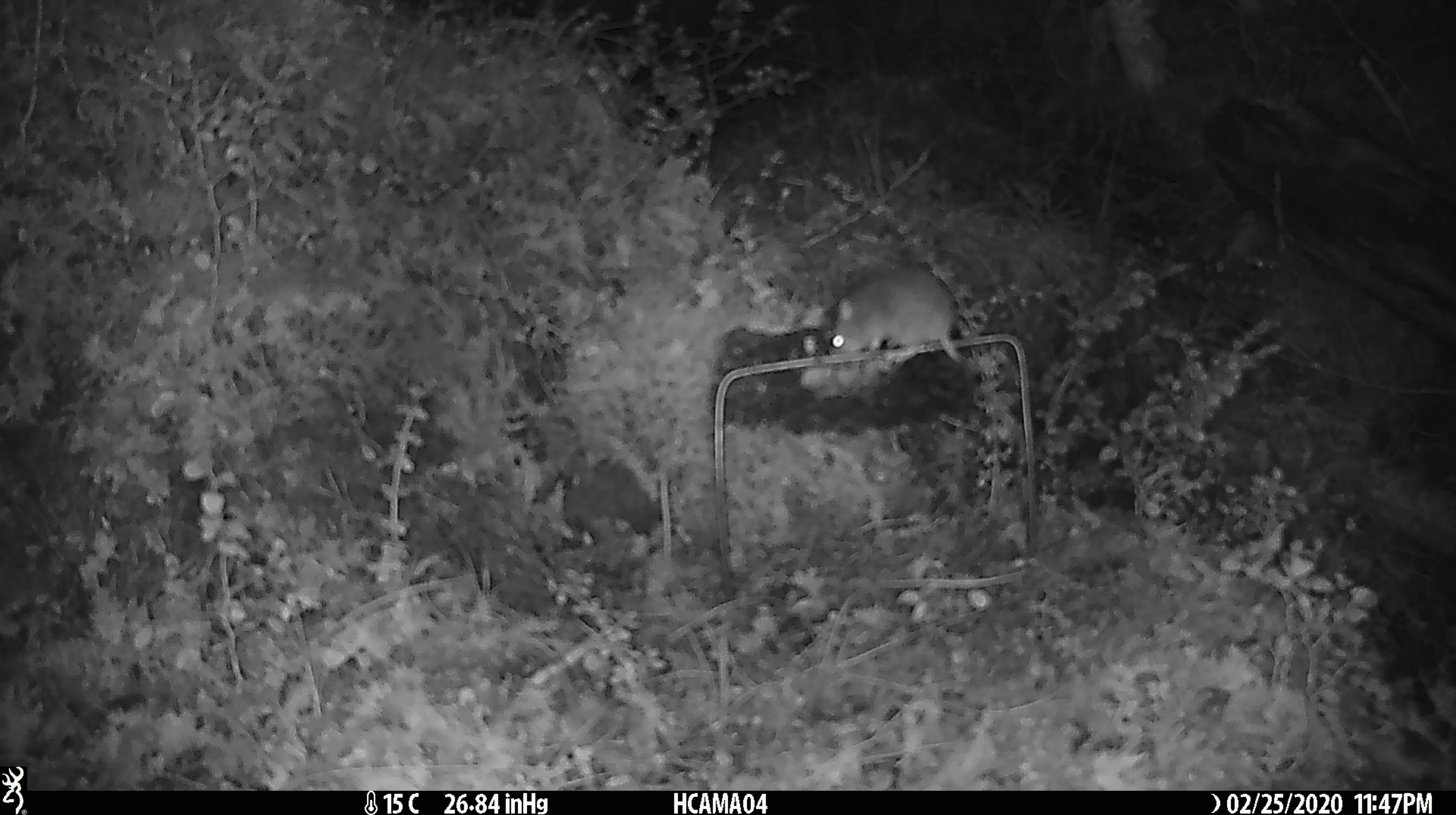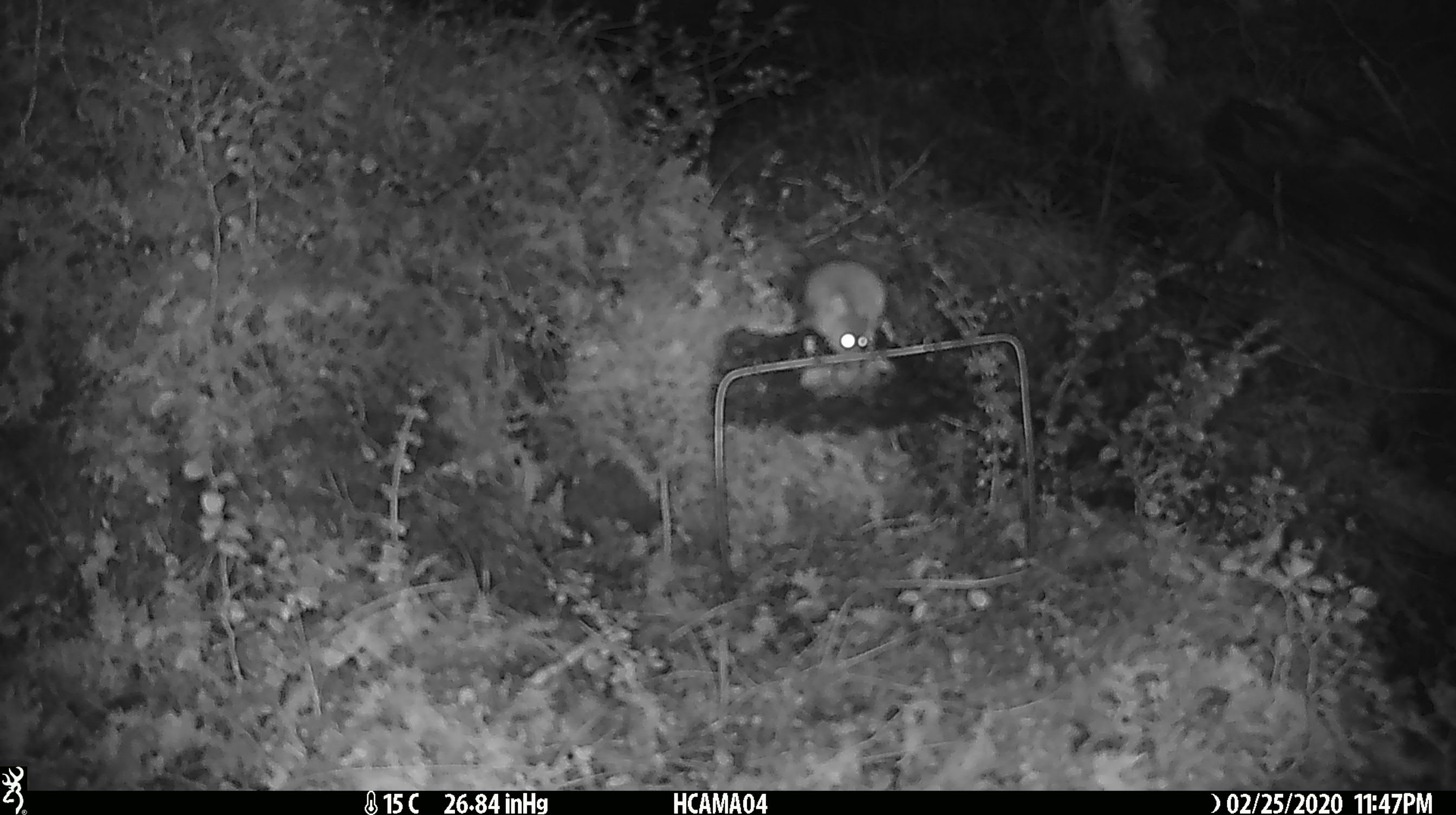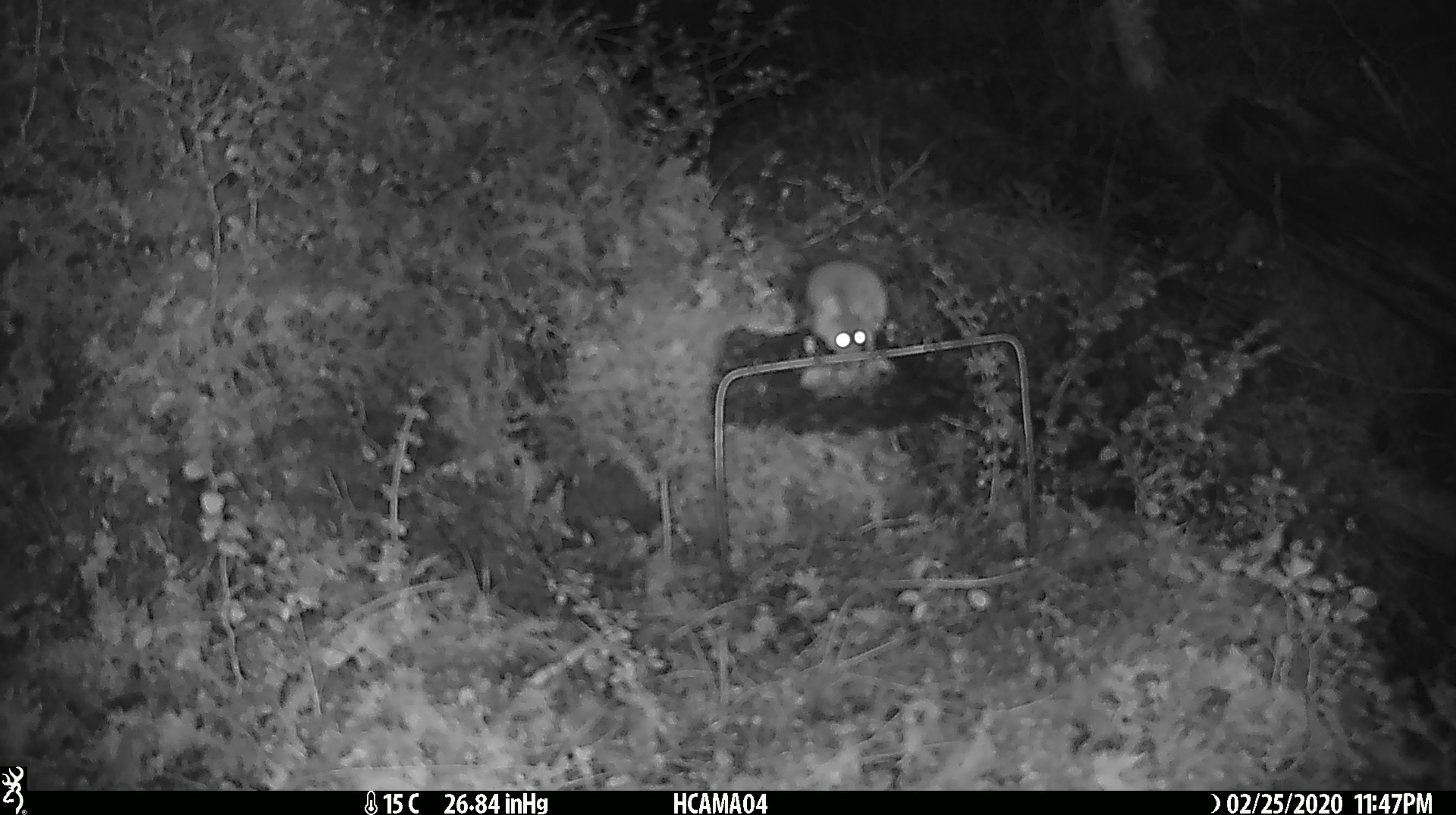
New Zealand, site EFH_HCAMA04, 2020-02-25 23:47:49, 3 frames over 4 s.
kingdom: Animalia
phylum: Chordata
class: Mammalia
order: Rodentia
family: Muridae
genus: Mus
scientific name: Mus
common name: mouse